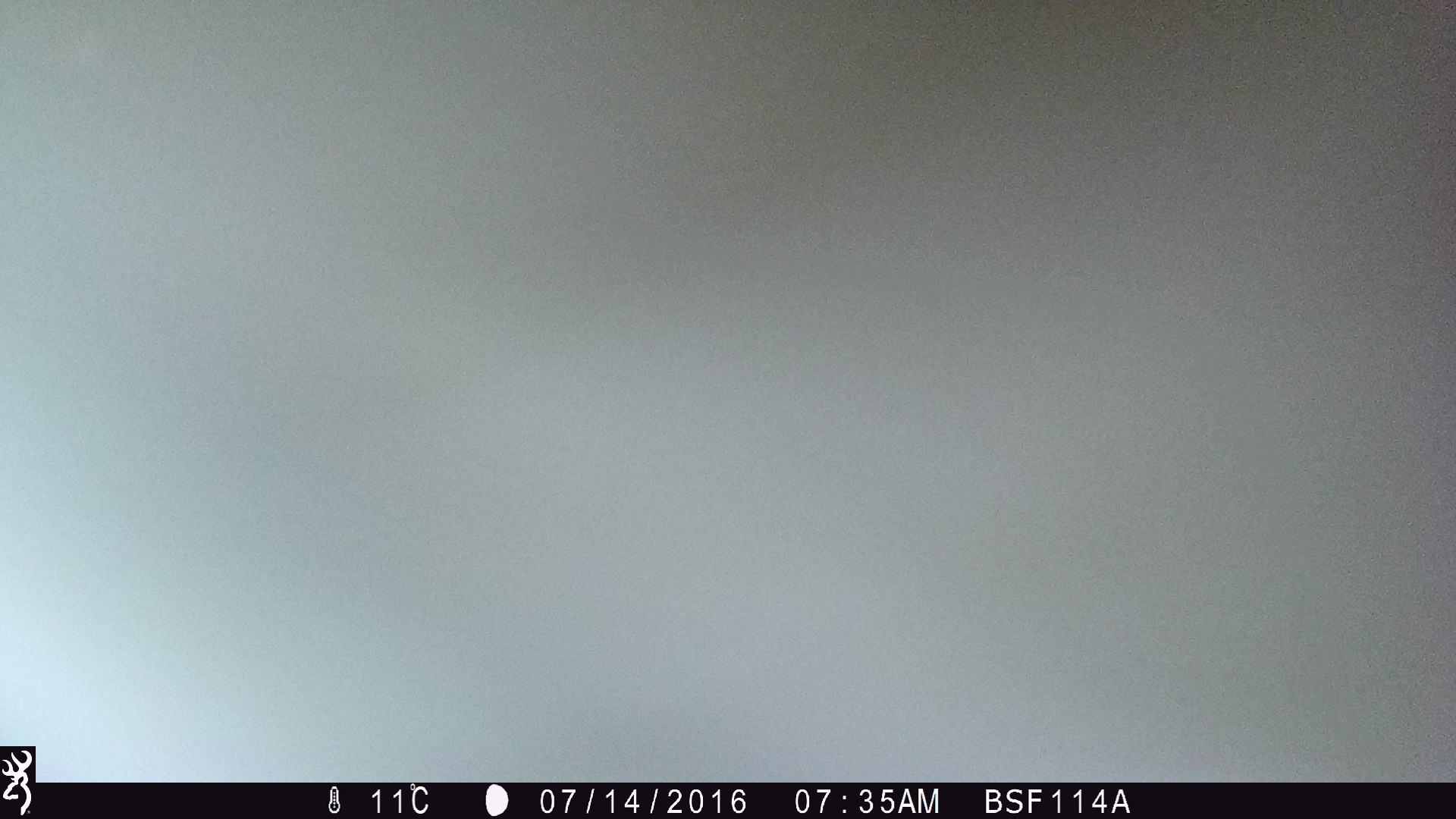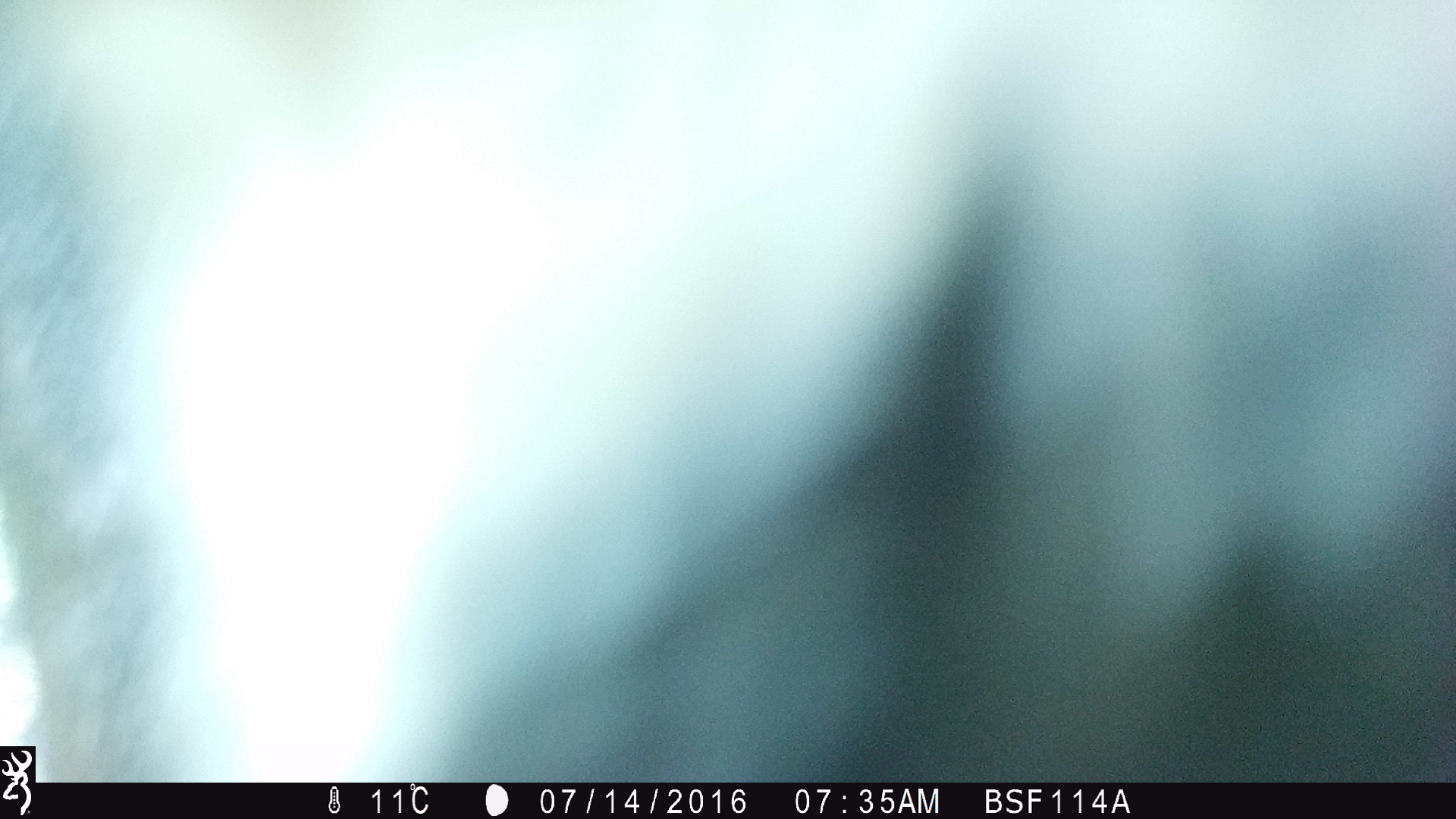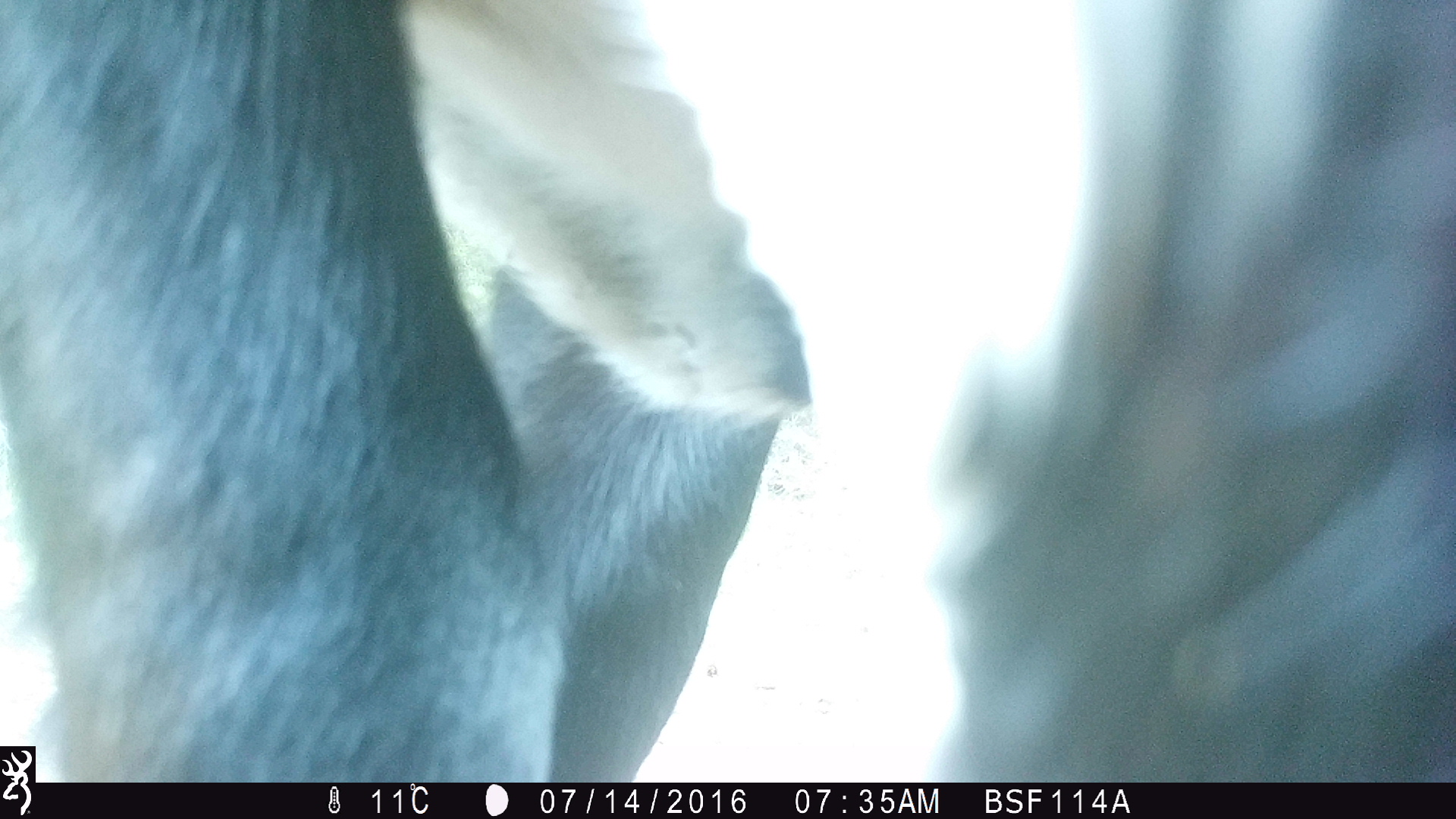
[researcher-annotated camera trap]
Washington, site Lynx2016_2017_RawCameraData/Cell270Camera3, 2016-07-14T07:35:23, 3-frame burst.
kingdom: Animalia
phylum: Chordata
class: Mammalia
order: Artiodactyla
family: Bovidae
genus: Bos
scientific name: Bos taurus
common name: domestic cattle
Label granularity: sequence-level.